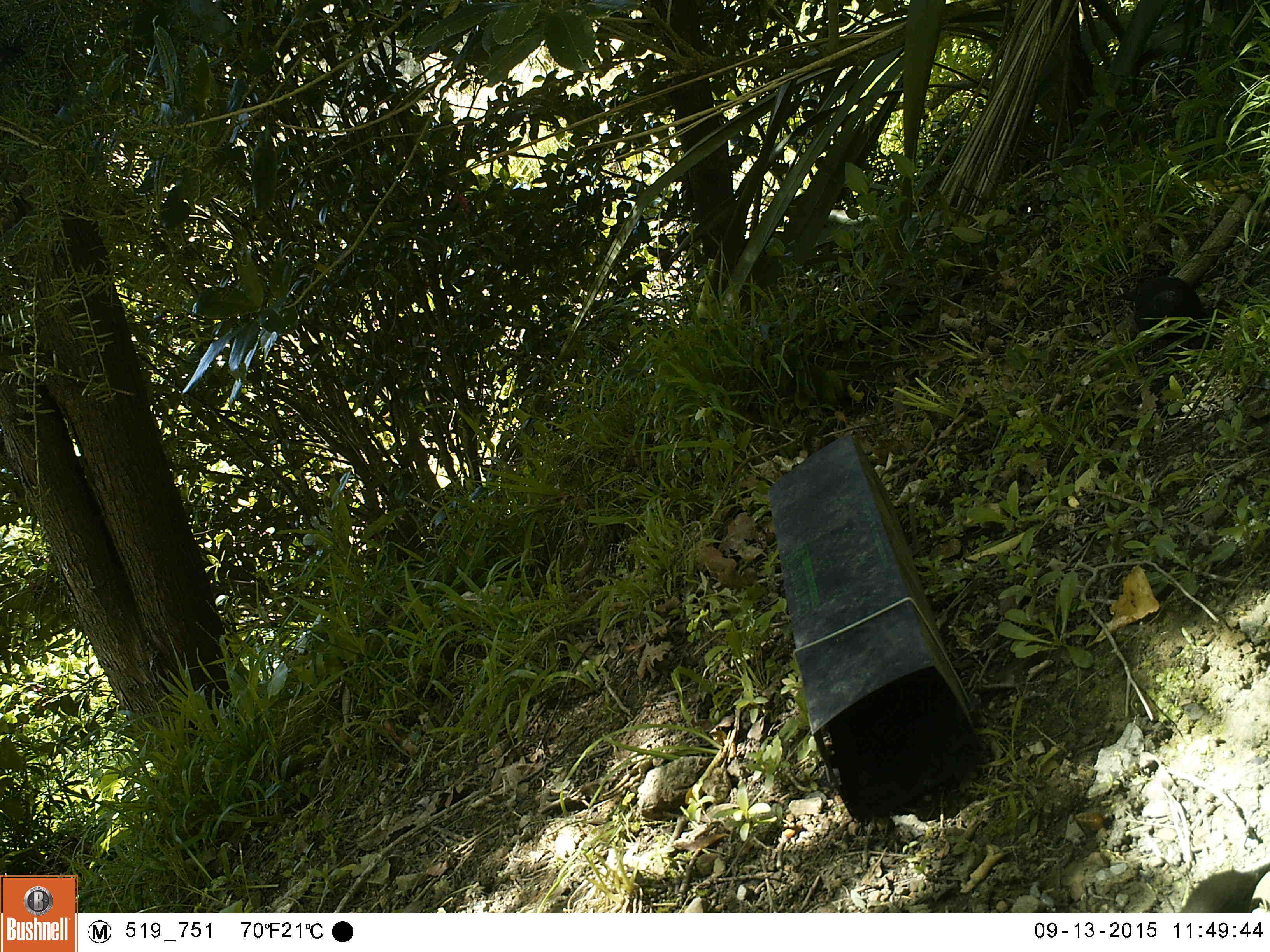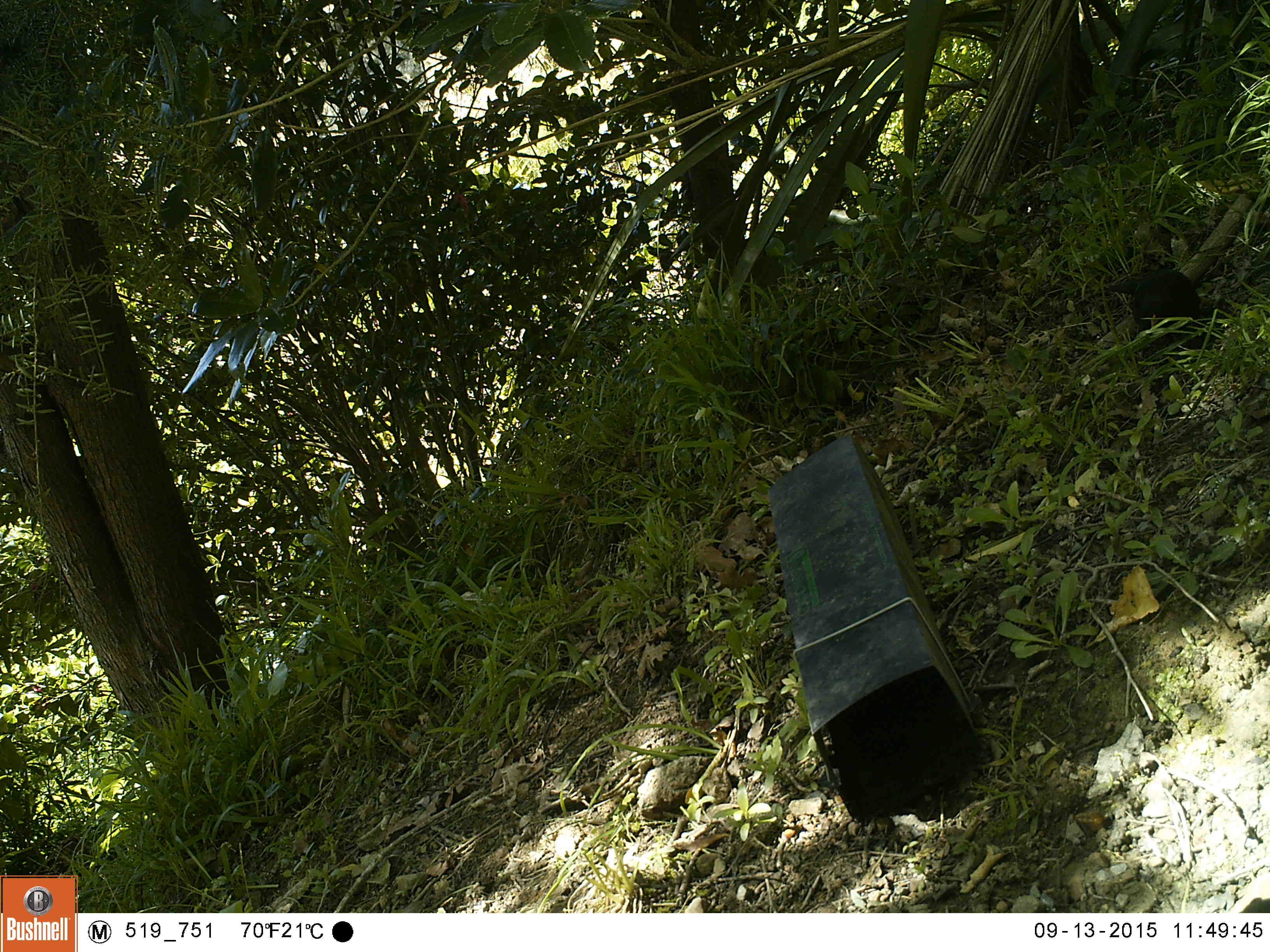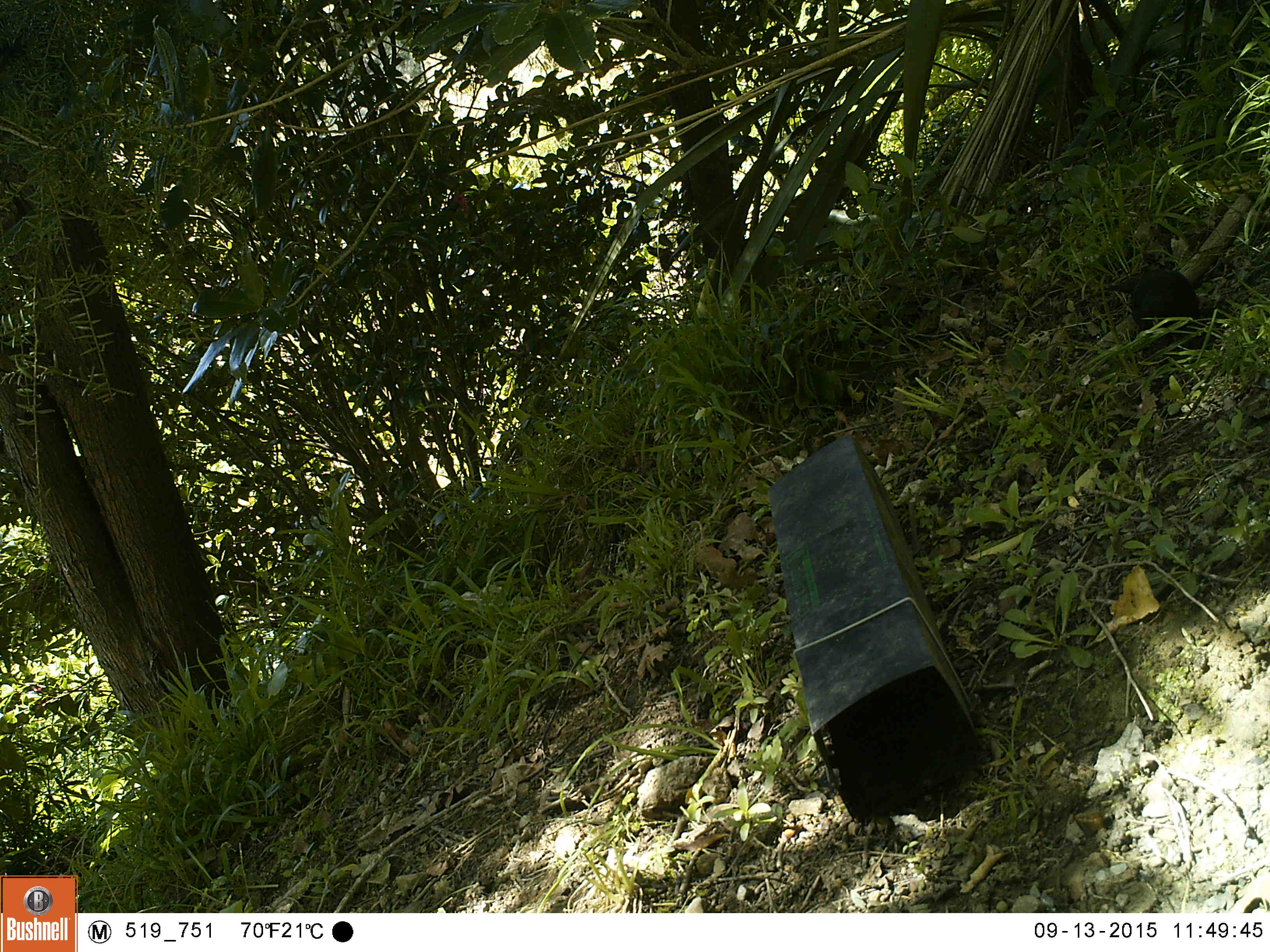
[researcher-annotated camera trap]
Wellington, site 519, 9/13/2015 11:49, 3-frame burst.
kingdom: Animalia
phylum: Chordata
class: Aves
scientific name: Aves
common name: bird